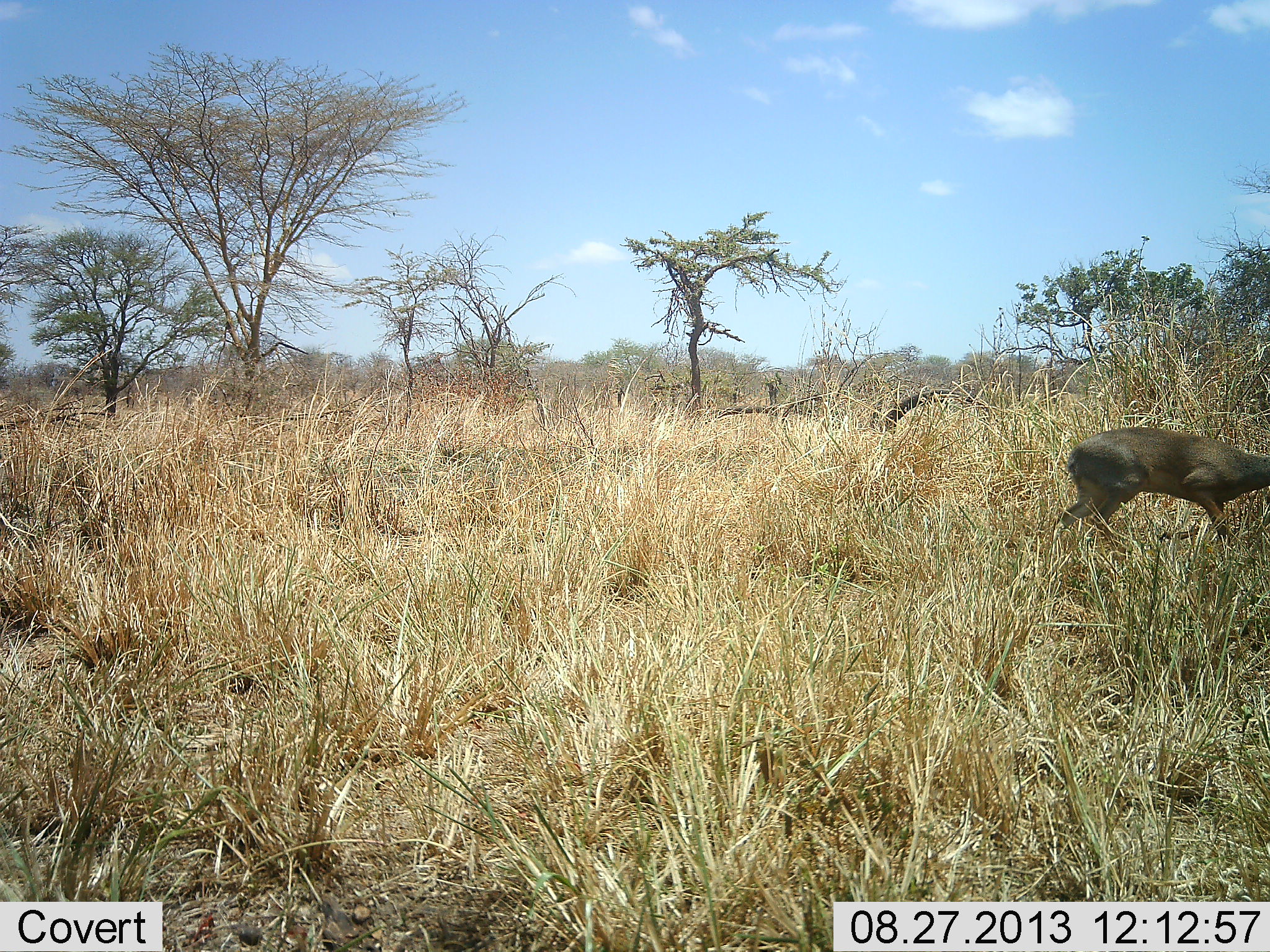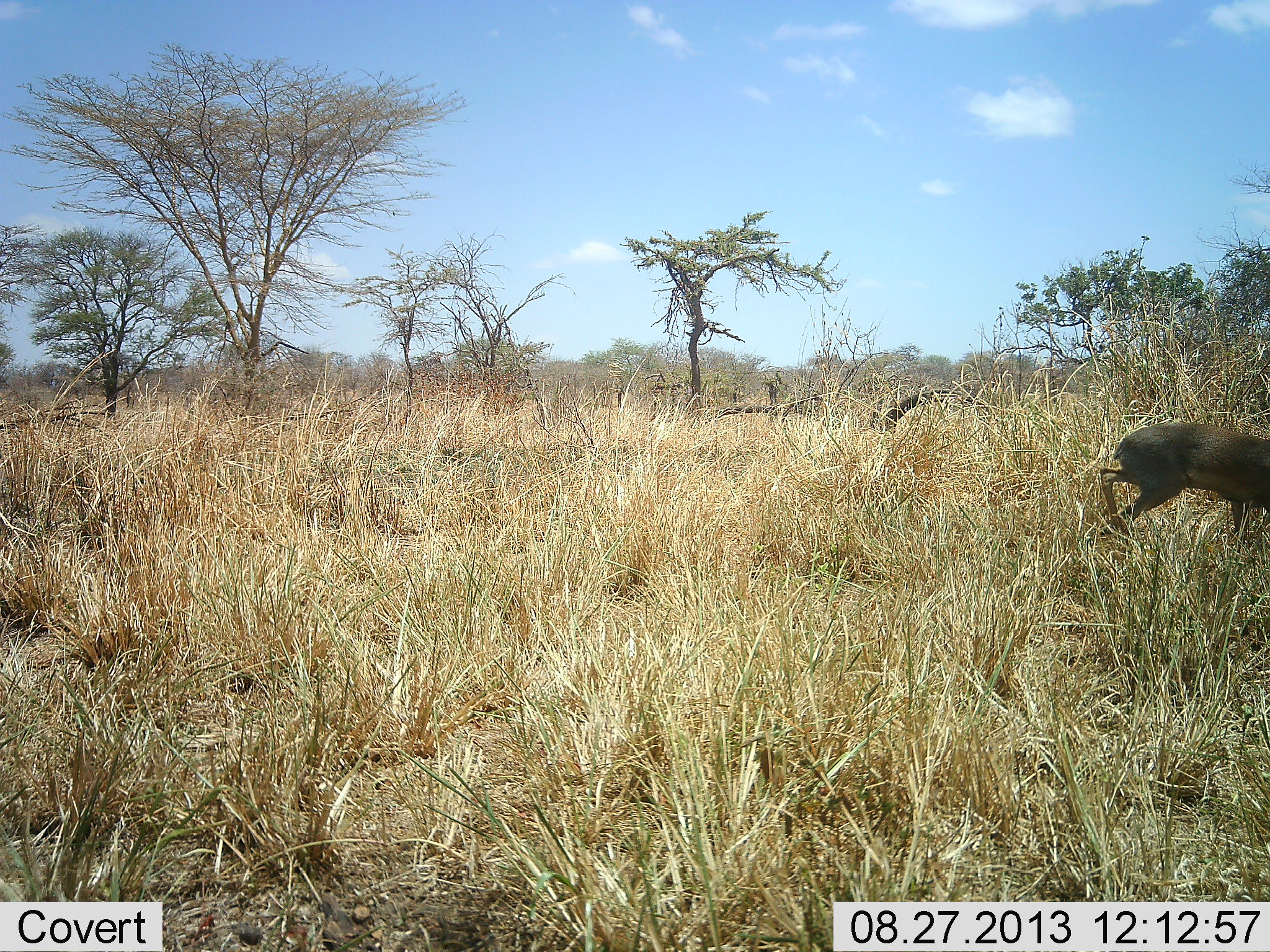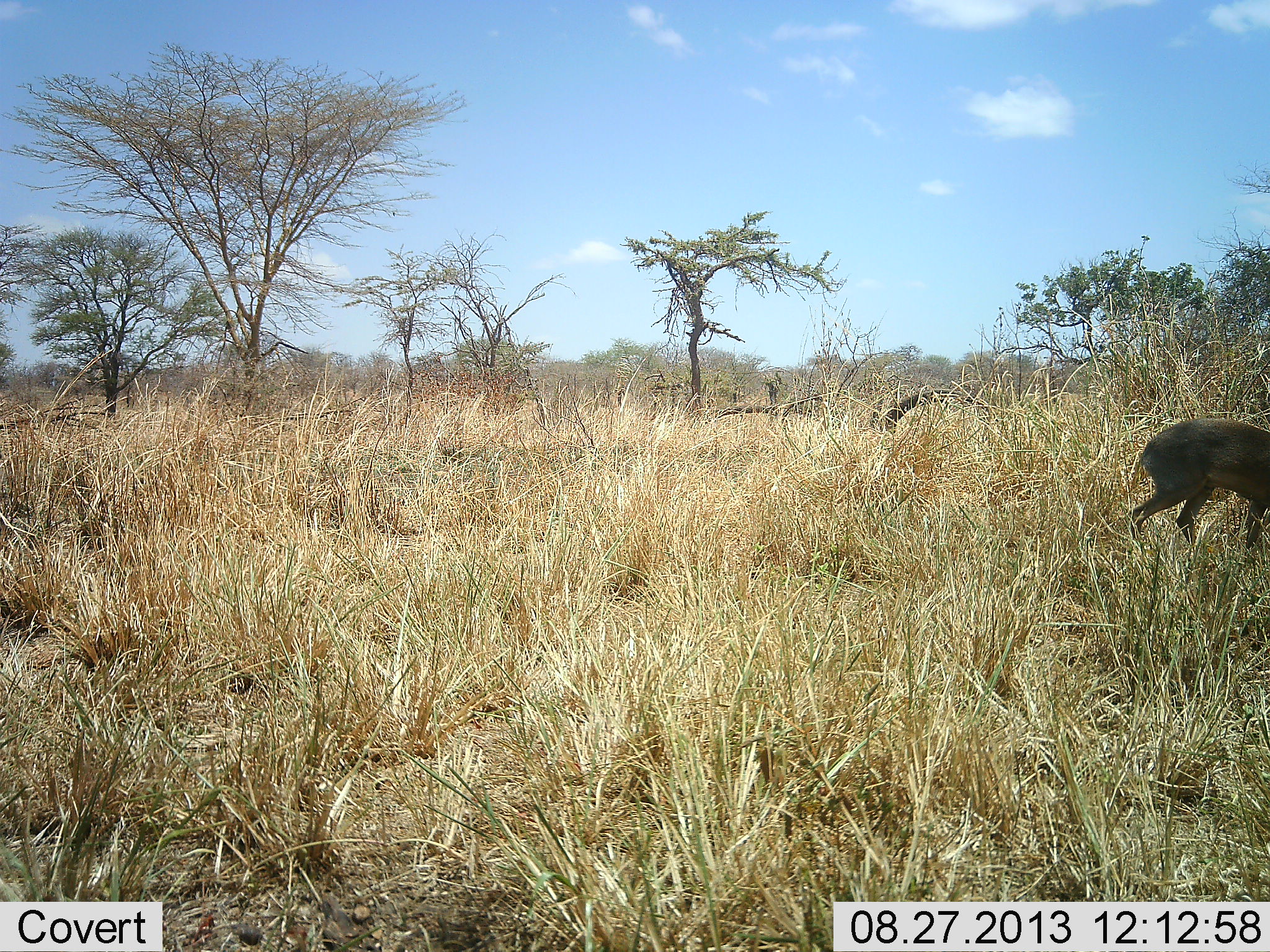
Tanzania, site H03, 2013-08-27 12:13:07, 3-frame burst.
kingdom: Animalia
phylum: Chordata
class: Mammalia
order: Artiodactyla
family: Bovidae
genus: Madoqua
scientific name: Madoqua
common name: dikdik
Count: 1.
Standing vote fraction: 0%.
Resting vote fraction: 0%.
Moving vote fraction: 100%.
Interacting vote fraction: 0%.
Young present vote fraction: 0%.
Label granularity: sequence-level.